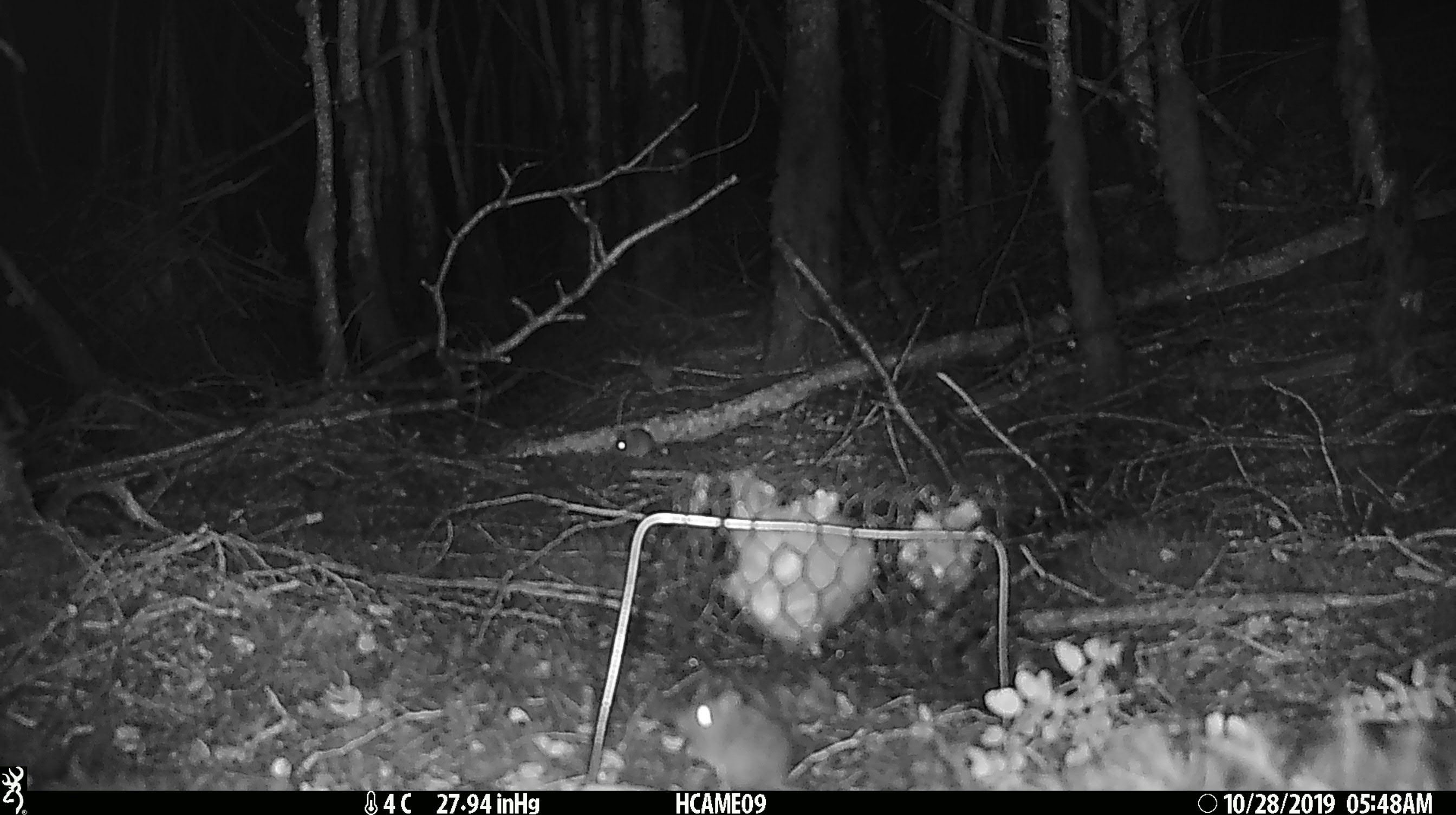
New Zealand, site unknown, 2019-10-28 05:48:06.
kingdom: Animalia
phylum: Chordata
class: Mammalia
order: Rodentia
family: Muridae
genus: Mus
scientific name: Mus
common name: mouse